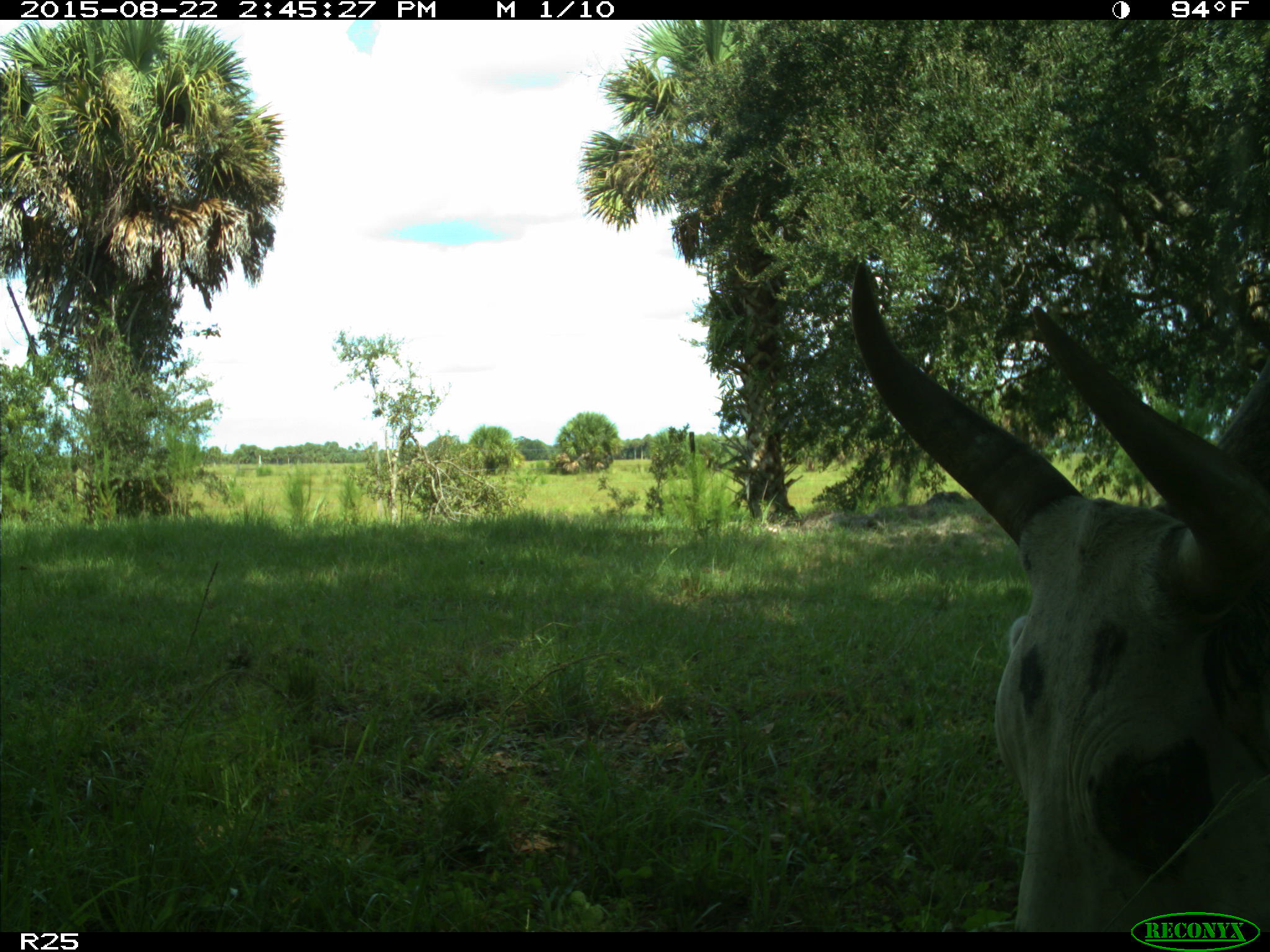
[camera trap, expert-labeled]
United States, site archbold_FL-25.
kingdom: Animalia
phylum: Chordata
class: Mammalia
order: Artiodactyla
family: Bovidae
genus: Bos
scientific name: Bos taurus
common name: domestic cow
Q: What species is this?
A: Bos taurus (domestic cow).